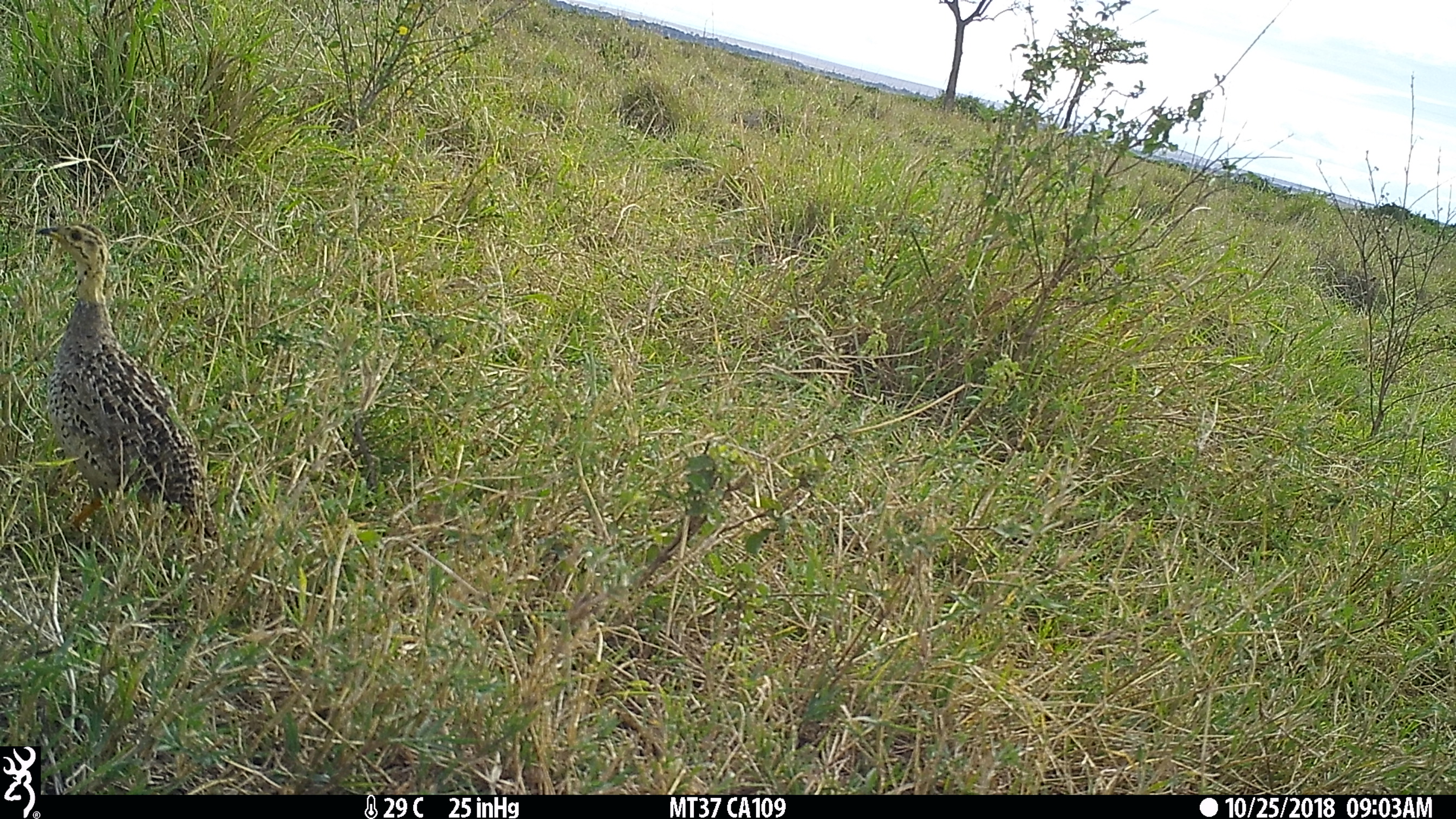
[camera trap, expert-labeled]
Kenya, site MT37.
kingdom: Animalia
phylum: Chordata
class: Aves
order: Galliformes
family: Phasianidae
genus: Campocolinus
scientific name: Campocolinus coqui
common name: coqui francolin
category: francolin coqui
Francolin coqui (coqui francolin) (Campocolinus coqui).